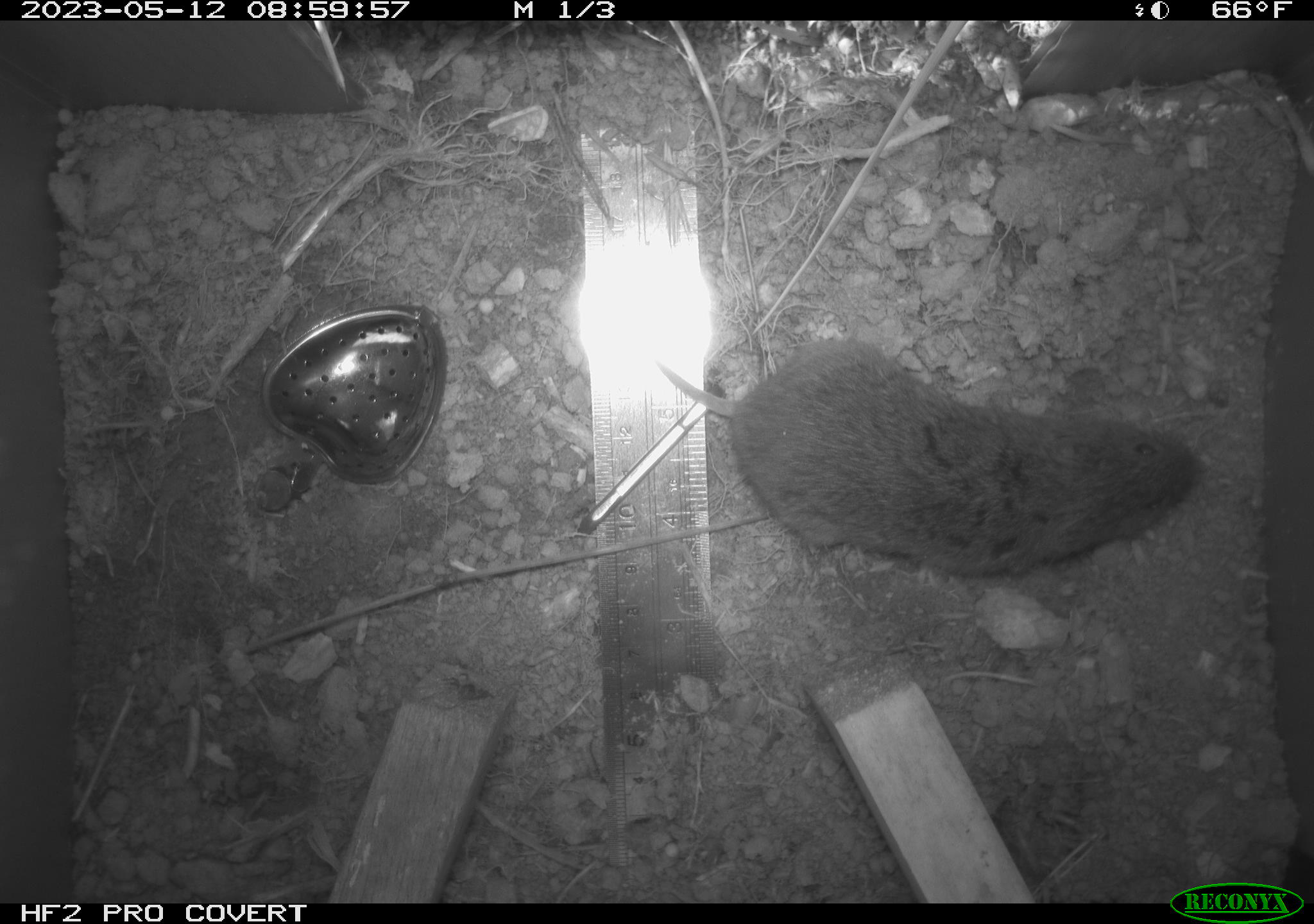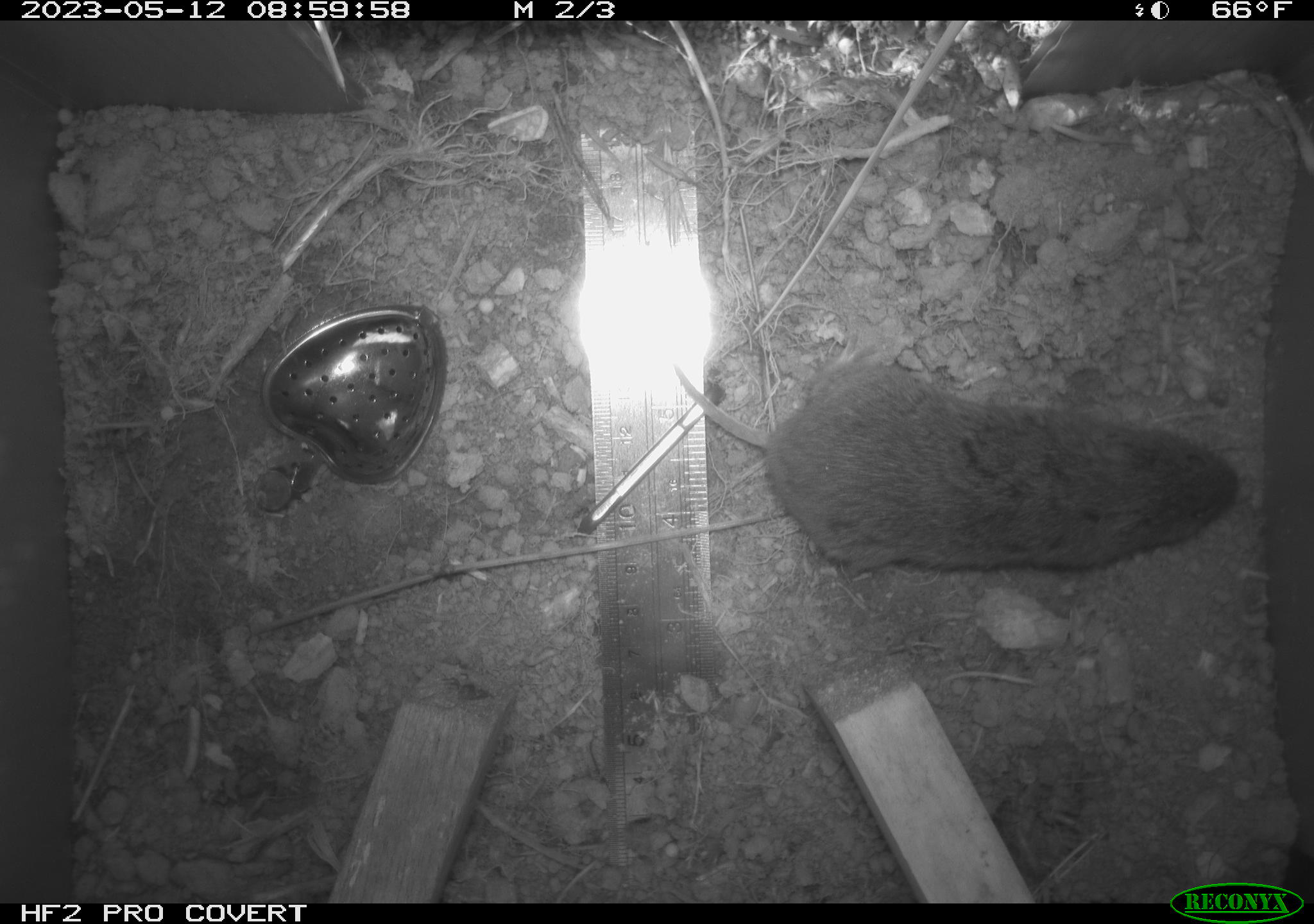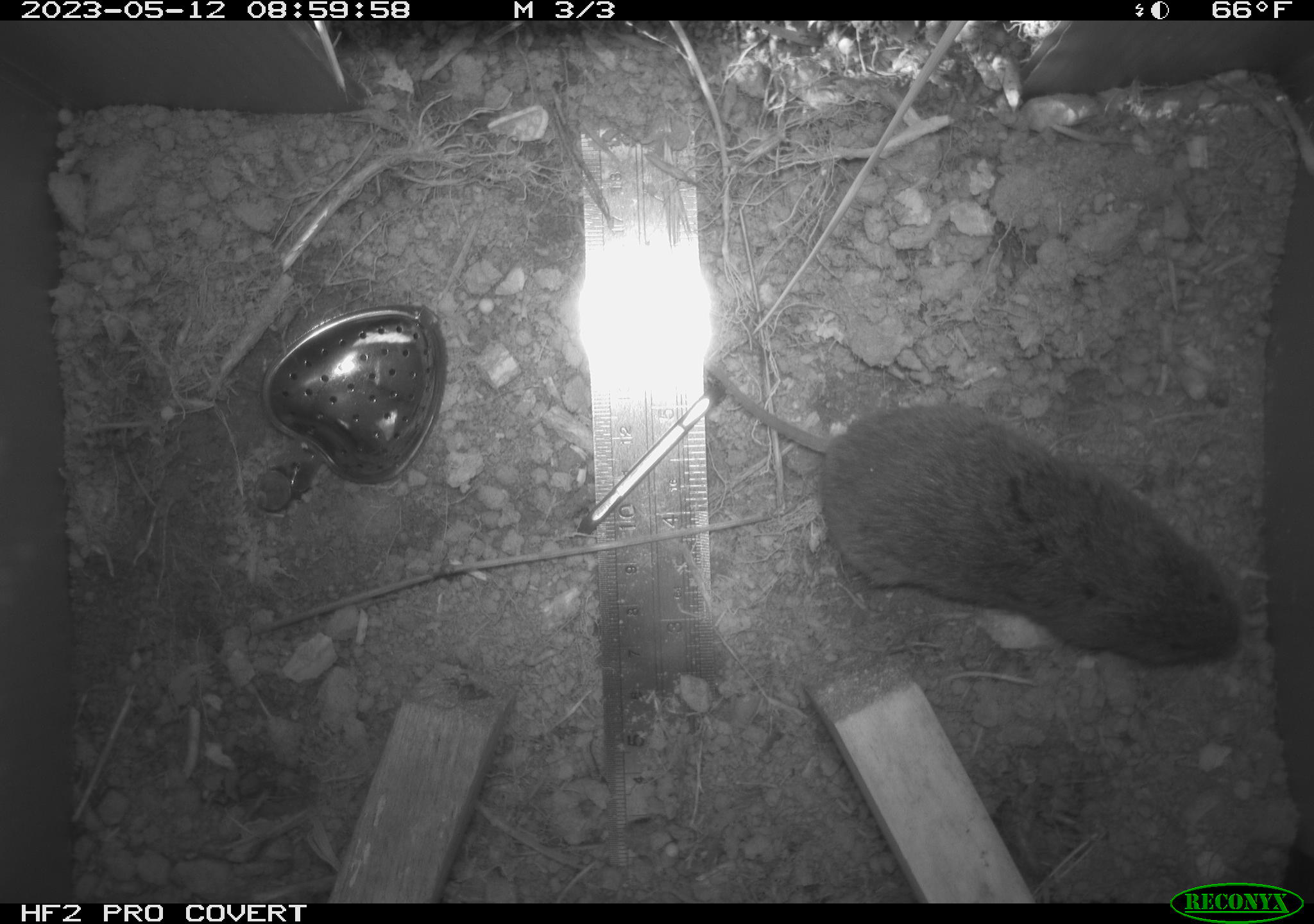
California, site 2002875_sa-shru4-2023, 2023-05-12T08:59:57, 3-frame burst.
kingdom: Animalia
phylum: Chordata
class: Mammalia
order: Rodentia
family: Cricetidae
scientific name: Arvicolinae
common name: voles, lemmings, and muskrats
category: arvicolinae subfamily